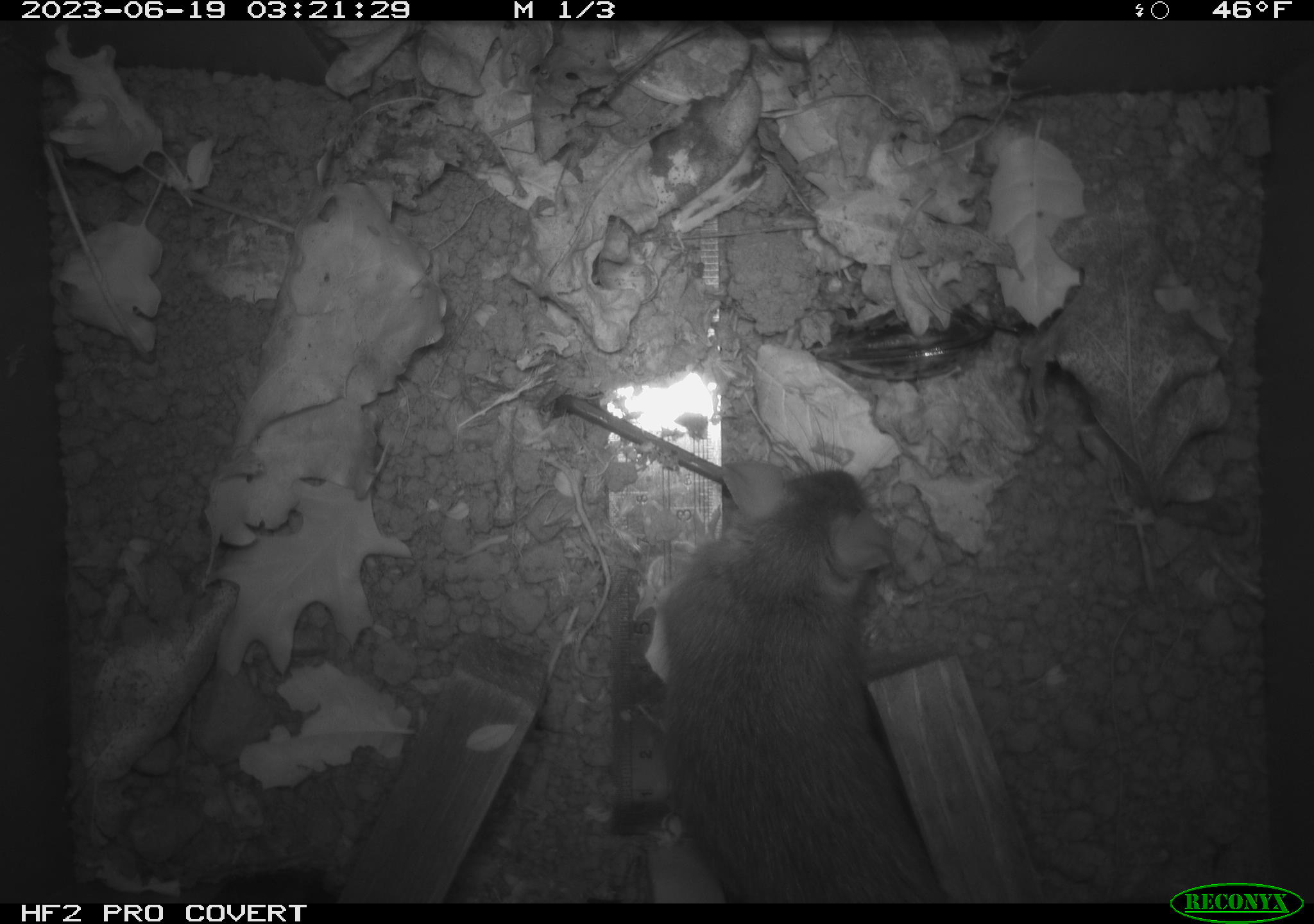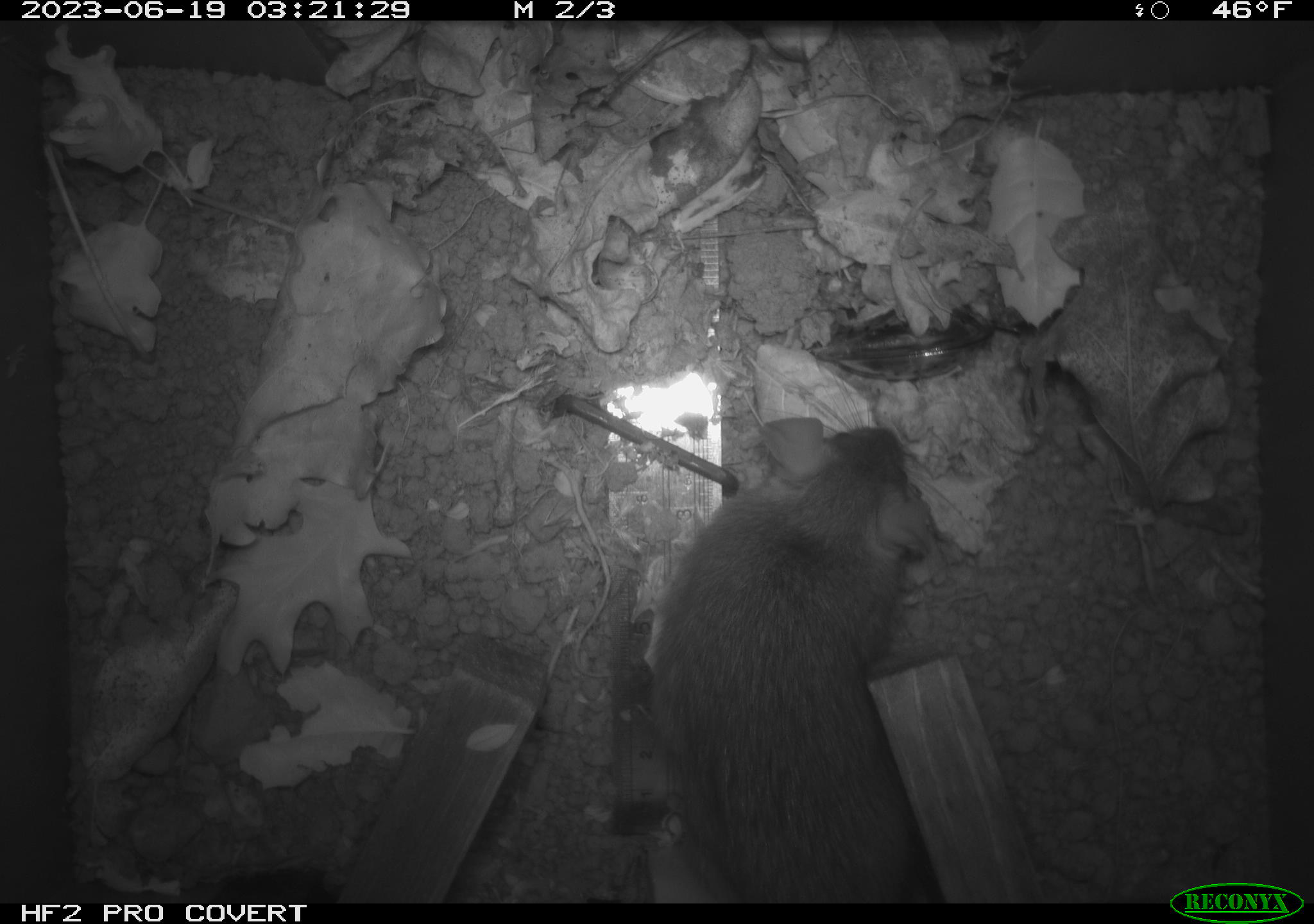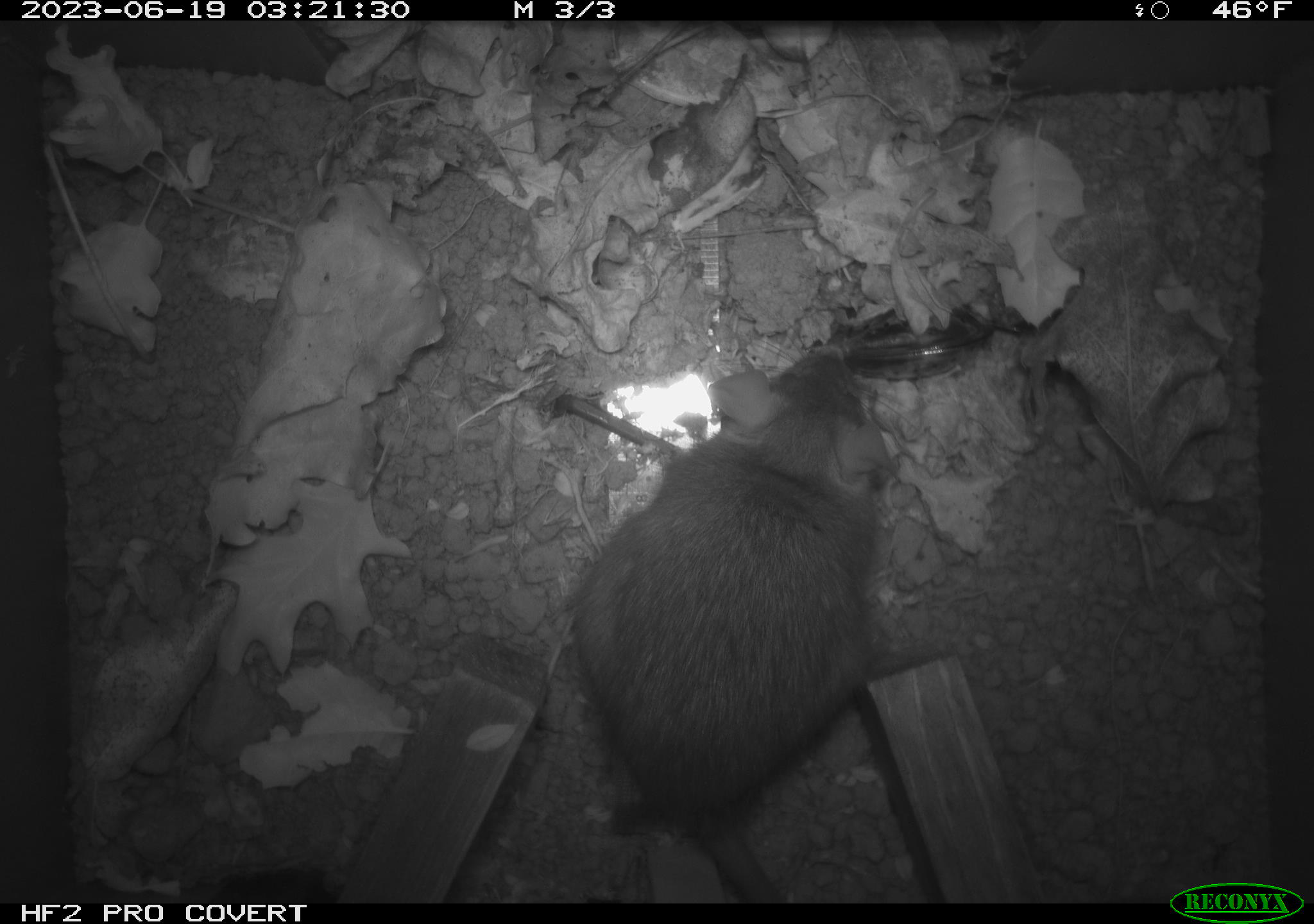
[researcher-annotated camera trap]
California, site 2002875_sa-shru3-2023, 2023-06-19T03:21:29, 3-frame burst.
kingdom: Animalia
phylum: Chordata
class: Mammalia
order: Rodentia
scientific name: Rodentia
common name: mouse species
Mouse species (Rodentia).